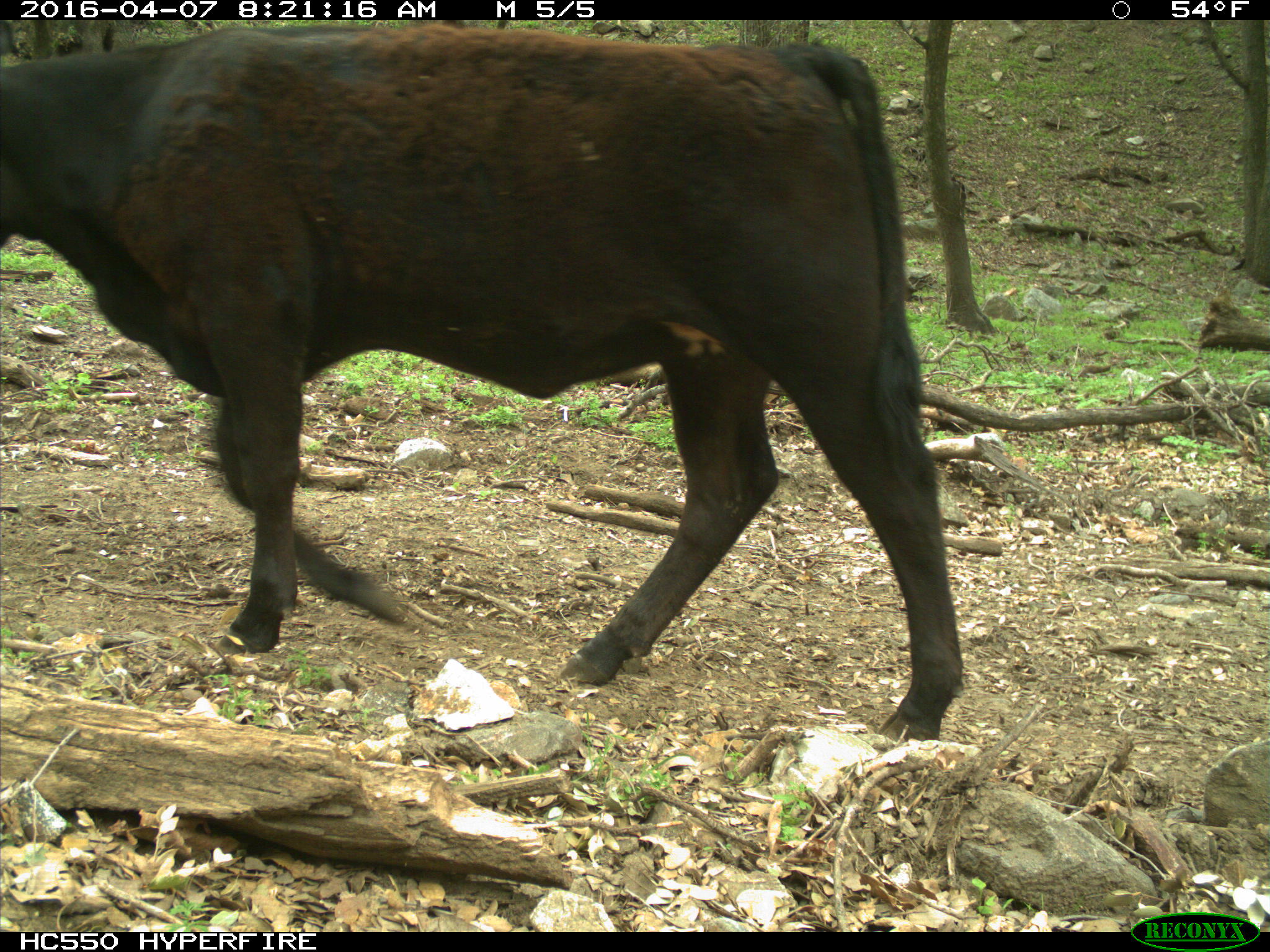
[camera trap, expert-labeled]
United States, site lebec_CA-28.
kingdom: Animalia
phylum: Chordata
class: Mammalia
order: Artiodactyla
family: Bovidae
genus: Bos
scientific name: Bos taurus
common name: domestic cow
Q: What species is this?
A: Bos taurus (domestic cow).